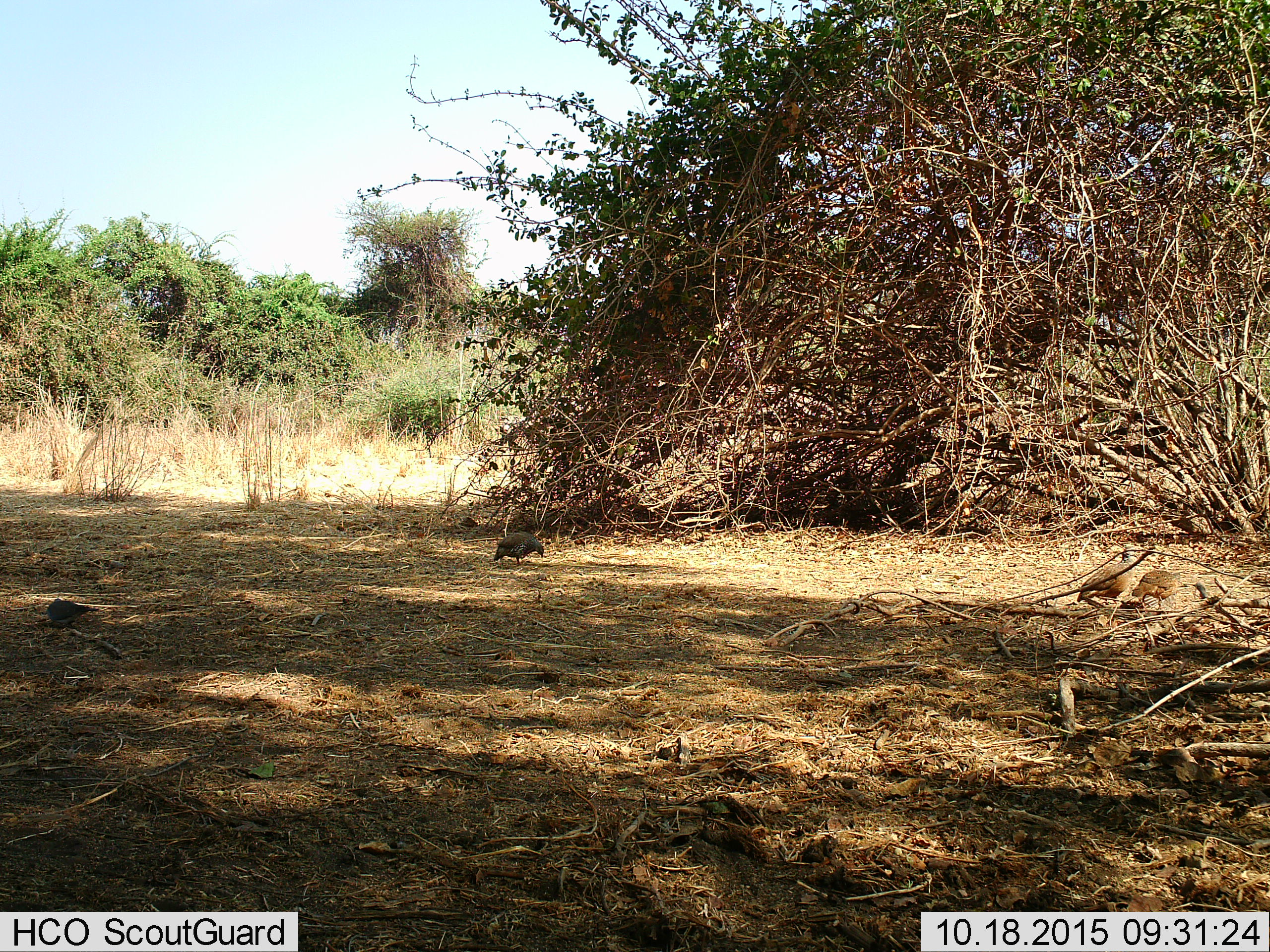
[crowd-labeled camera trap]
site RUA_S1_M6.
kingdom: Animalia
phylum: Chordata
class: Aves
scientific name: Aves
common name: bird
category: birdother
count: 4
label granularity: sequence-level